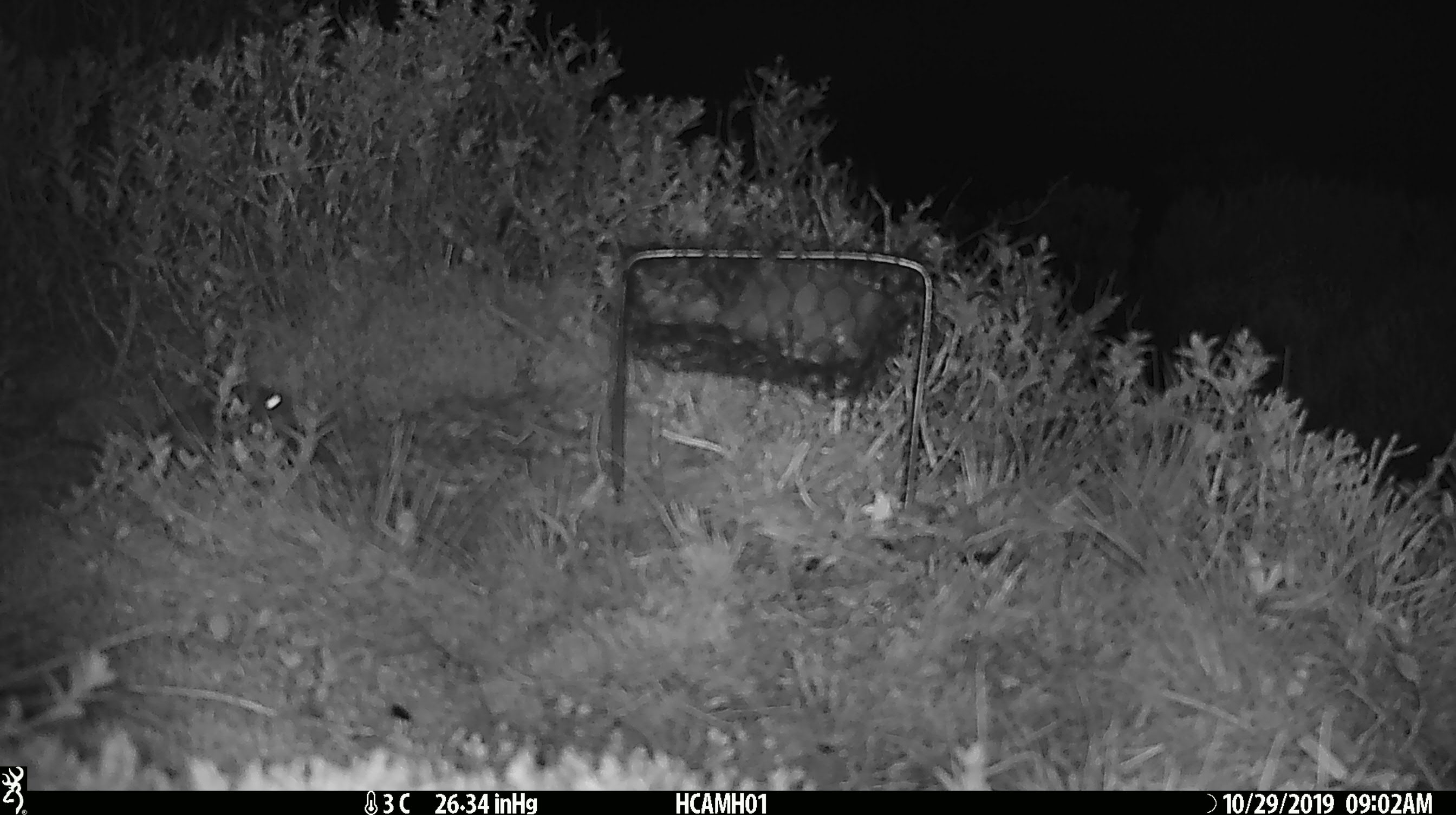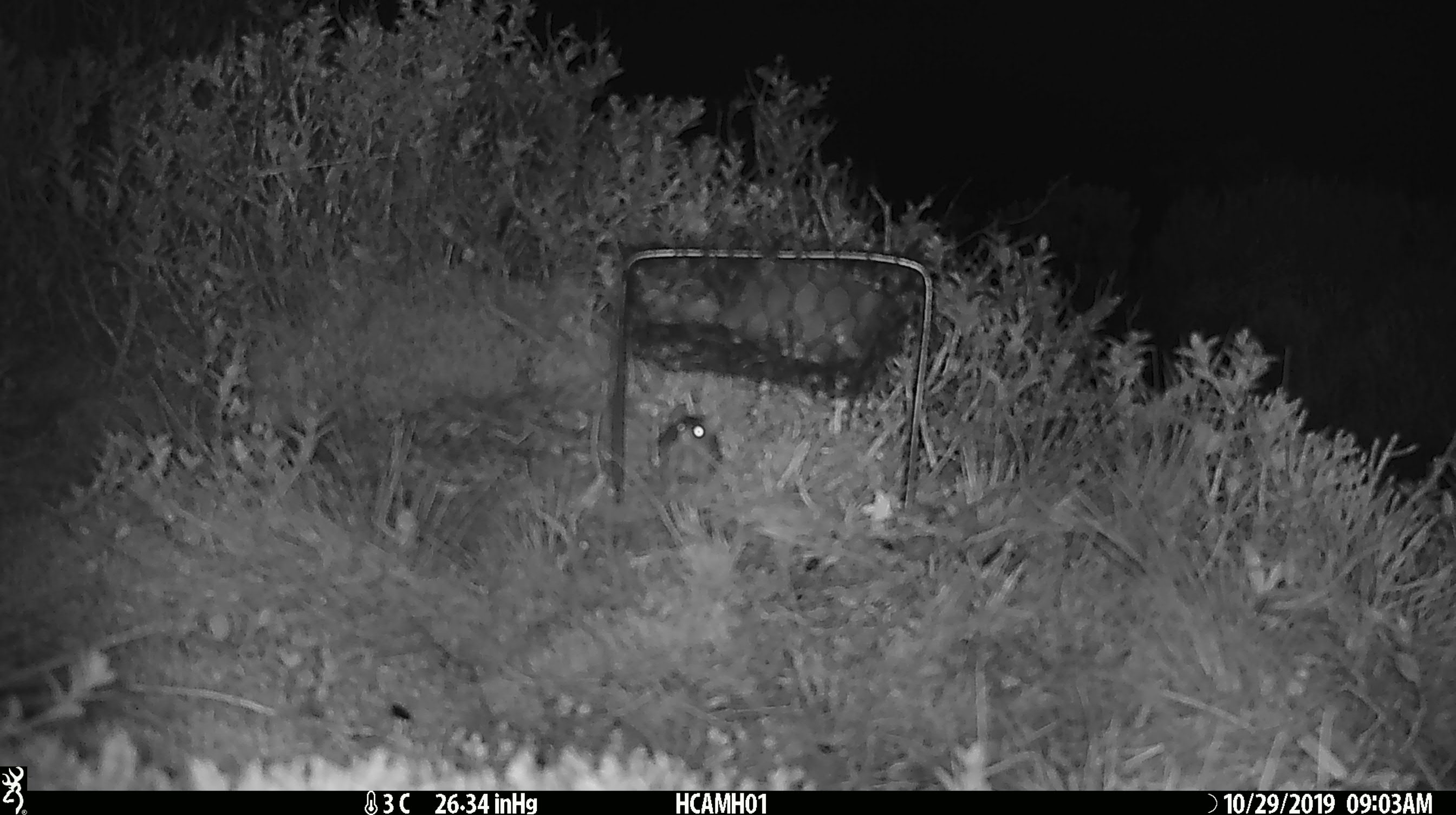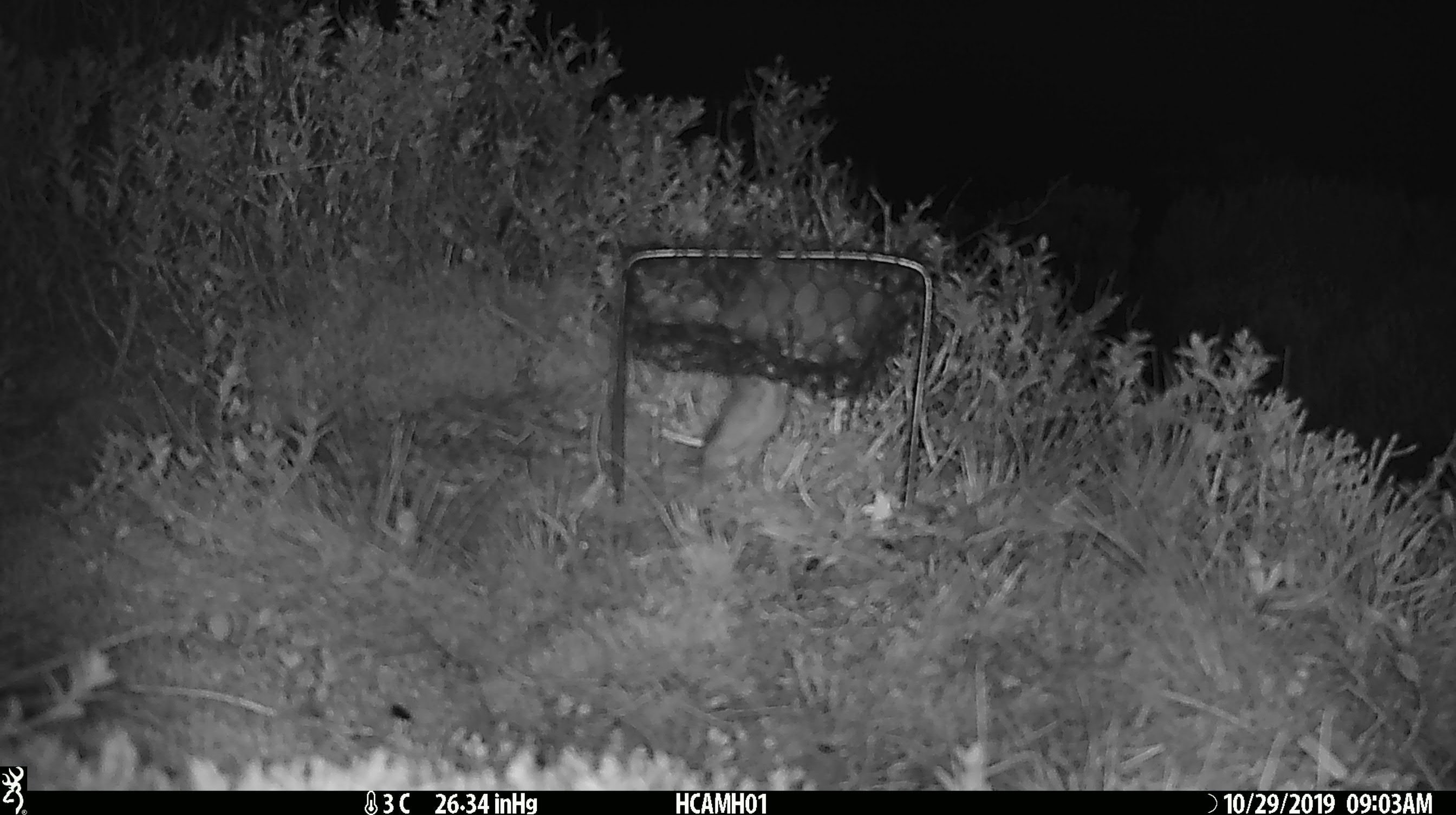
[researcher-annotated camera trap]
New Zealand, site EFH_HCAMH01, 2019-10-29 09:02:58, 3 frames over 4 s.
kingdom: Animalia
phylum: Chordata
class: Mammalia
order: Rodentia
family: Muridae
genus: Mus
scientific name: Mus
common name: mouse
Mouse (Mus).